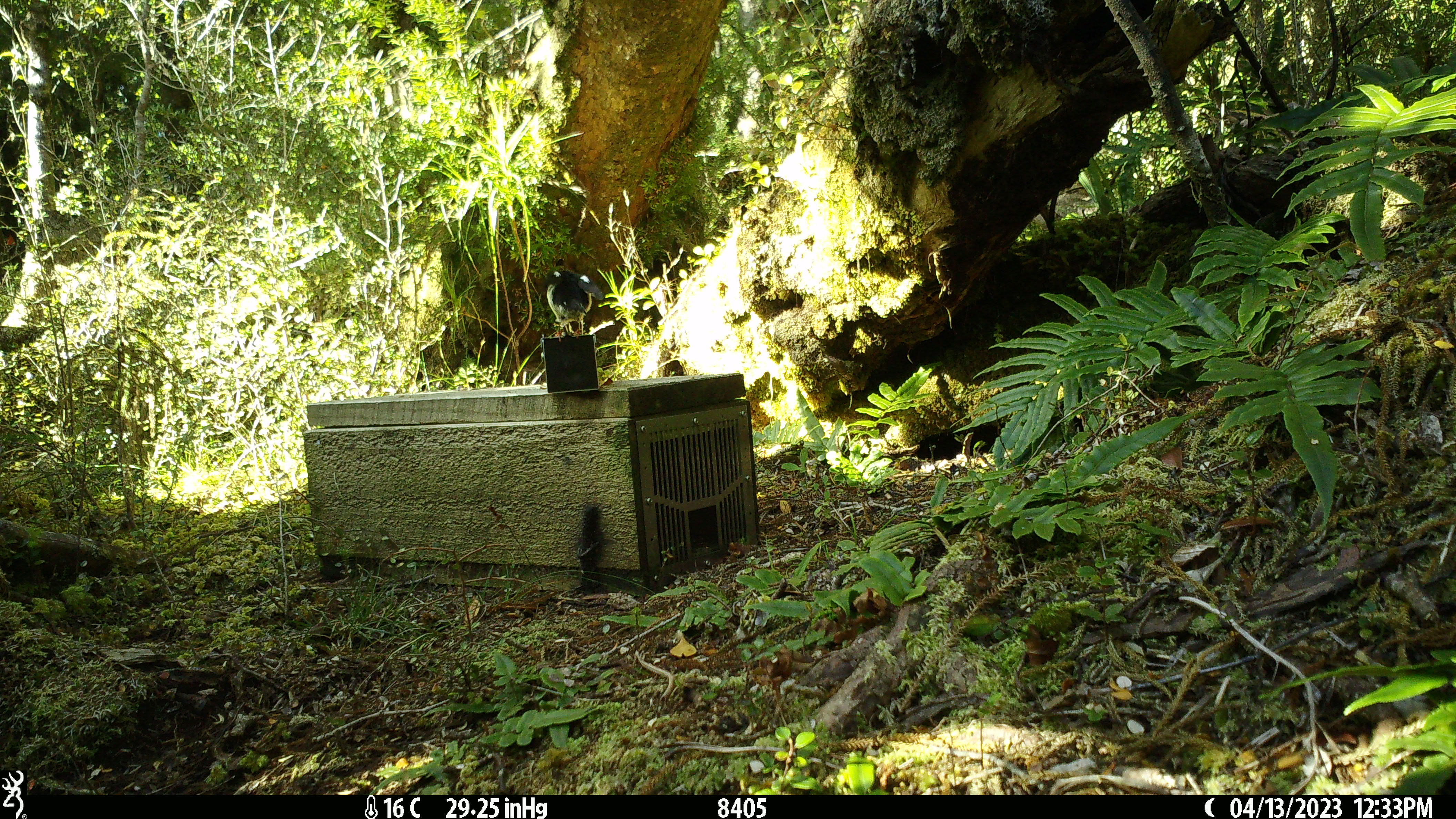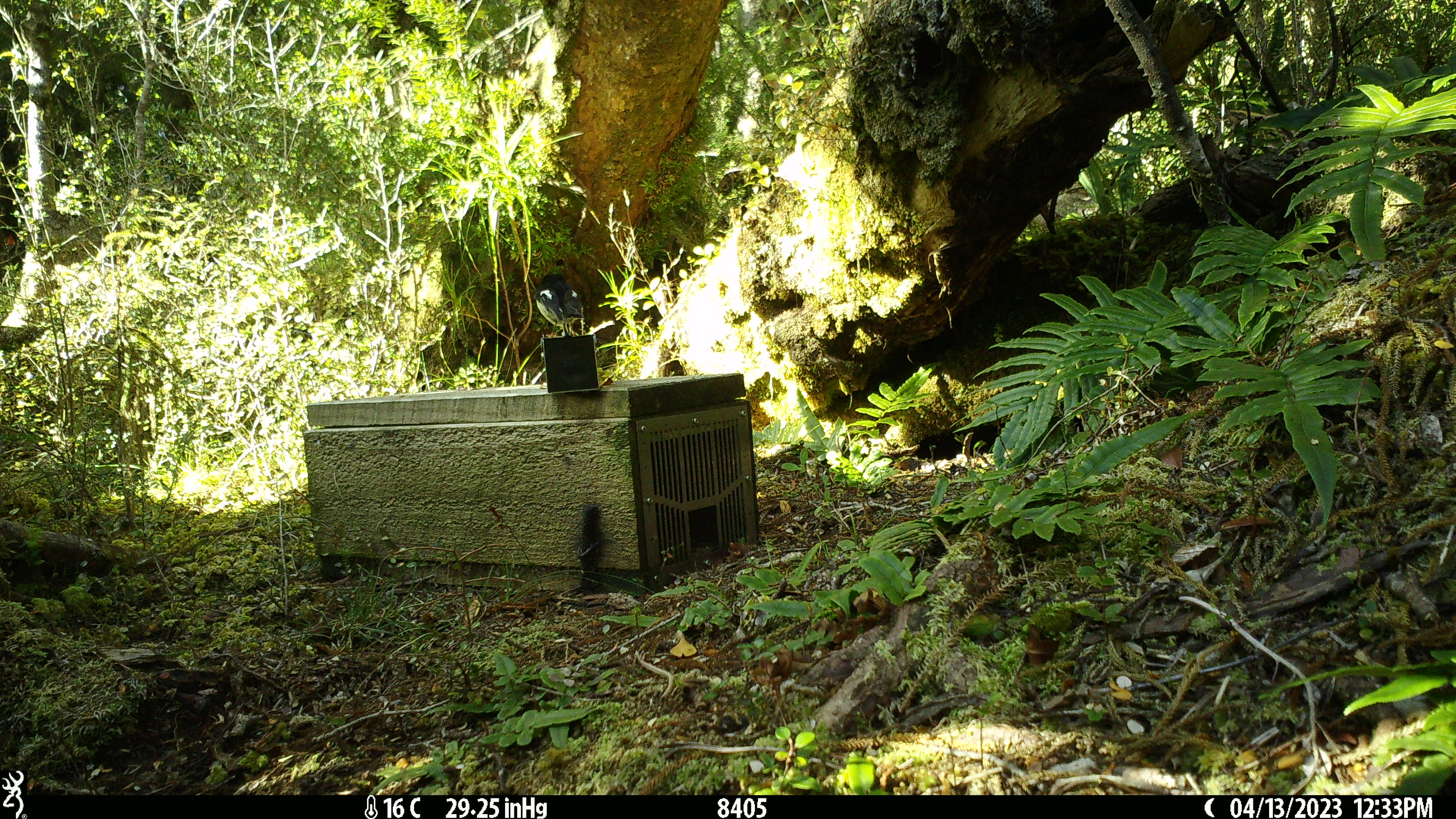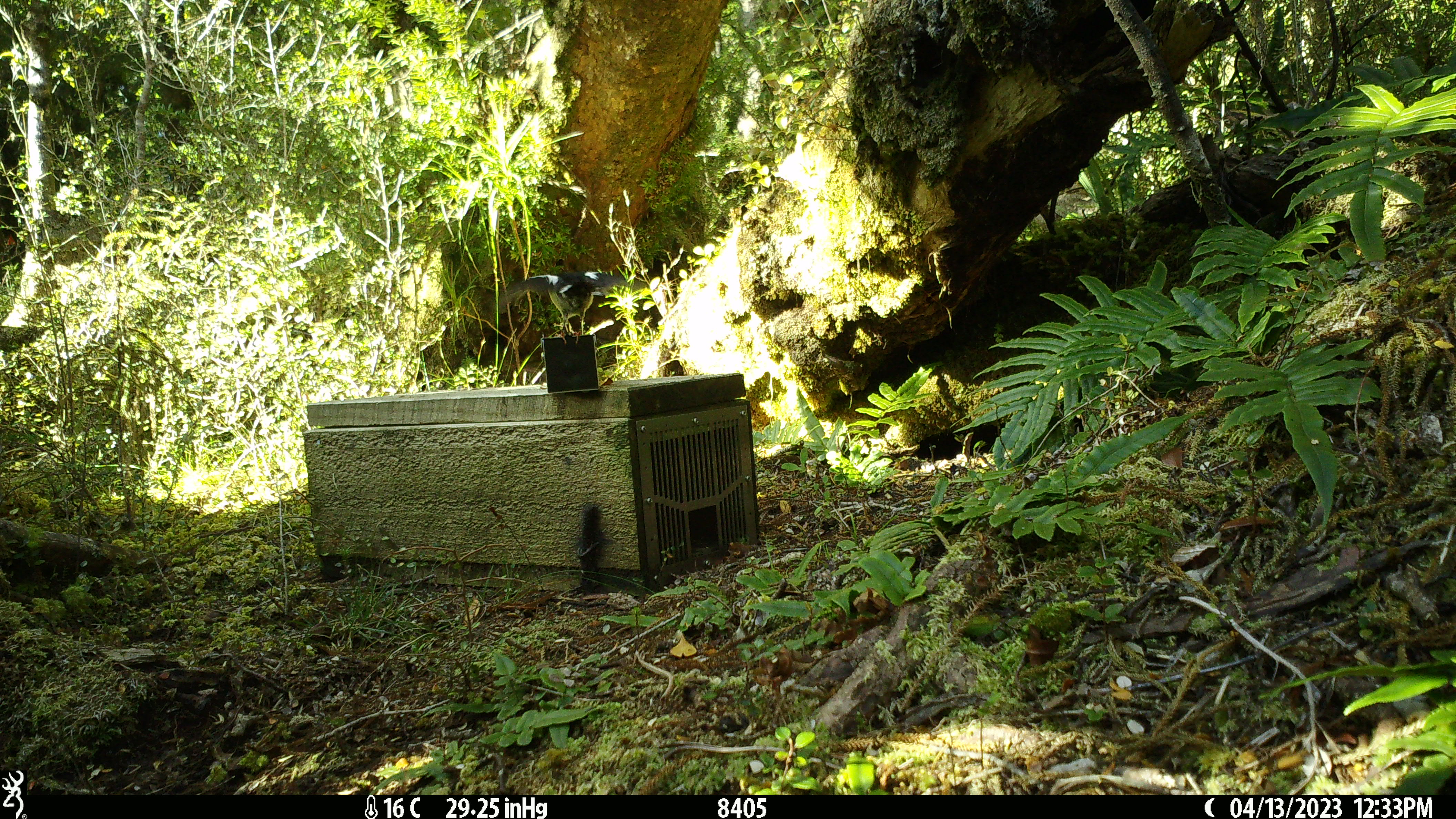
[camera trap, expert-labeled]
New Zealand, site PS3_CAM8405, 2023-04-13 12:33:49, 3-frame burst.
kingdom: Animalia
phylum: Chordata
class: Aves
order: Passeriformes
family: Petroicidae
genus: Petroica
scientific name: Petroica macrocephala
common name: tomtit